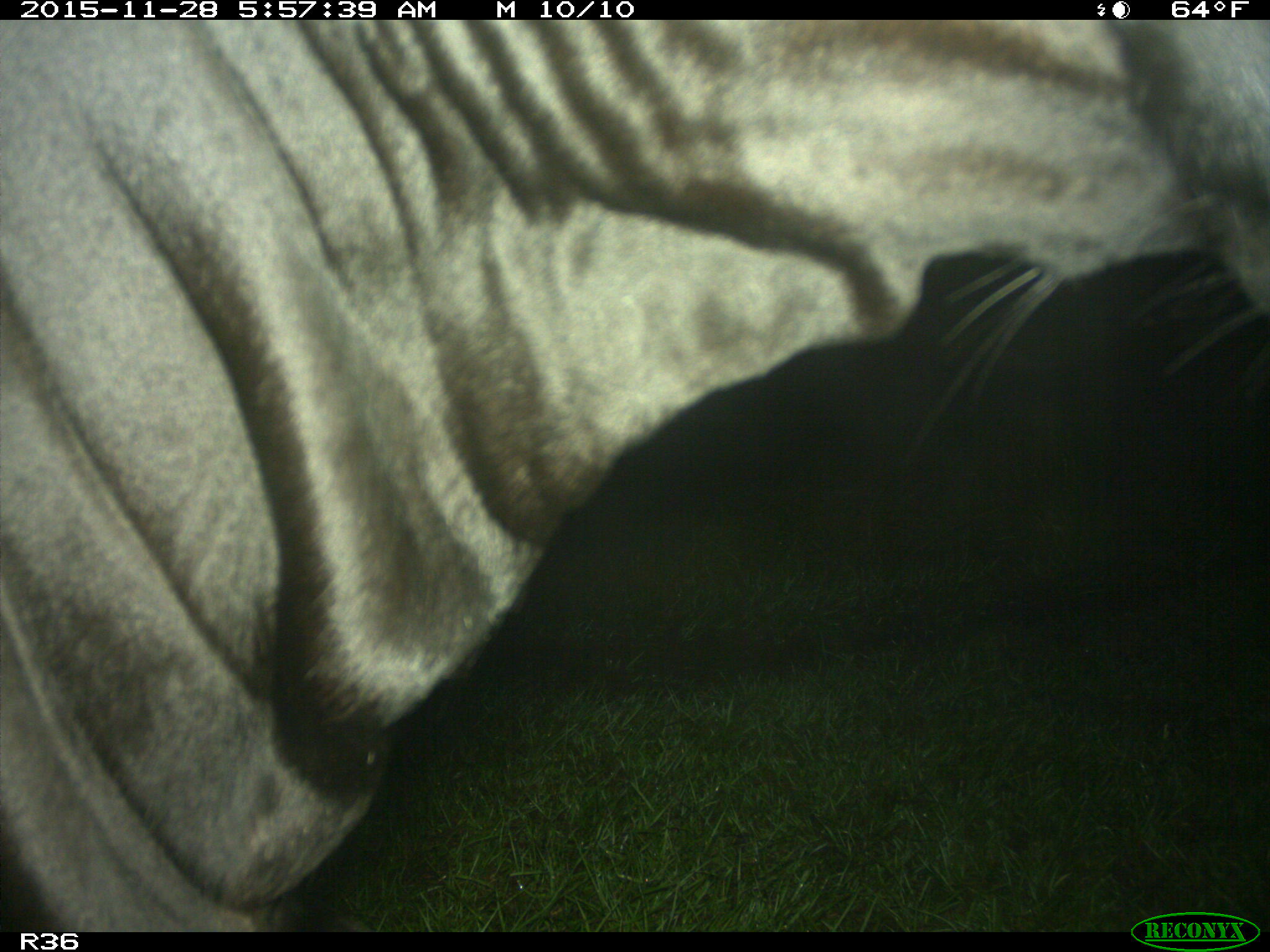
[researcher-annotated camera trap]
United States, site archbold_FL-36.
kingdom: Animalia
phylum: Chordata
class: Mammalia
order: Artiodactyla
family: Bovidae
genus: Bos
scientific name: Bos taurus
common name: domestic cow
Bos taurus (domestic cow).